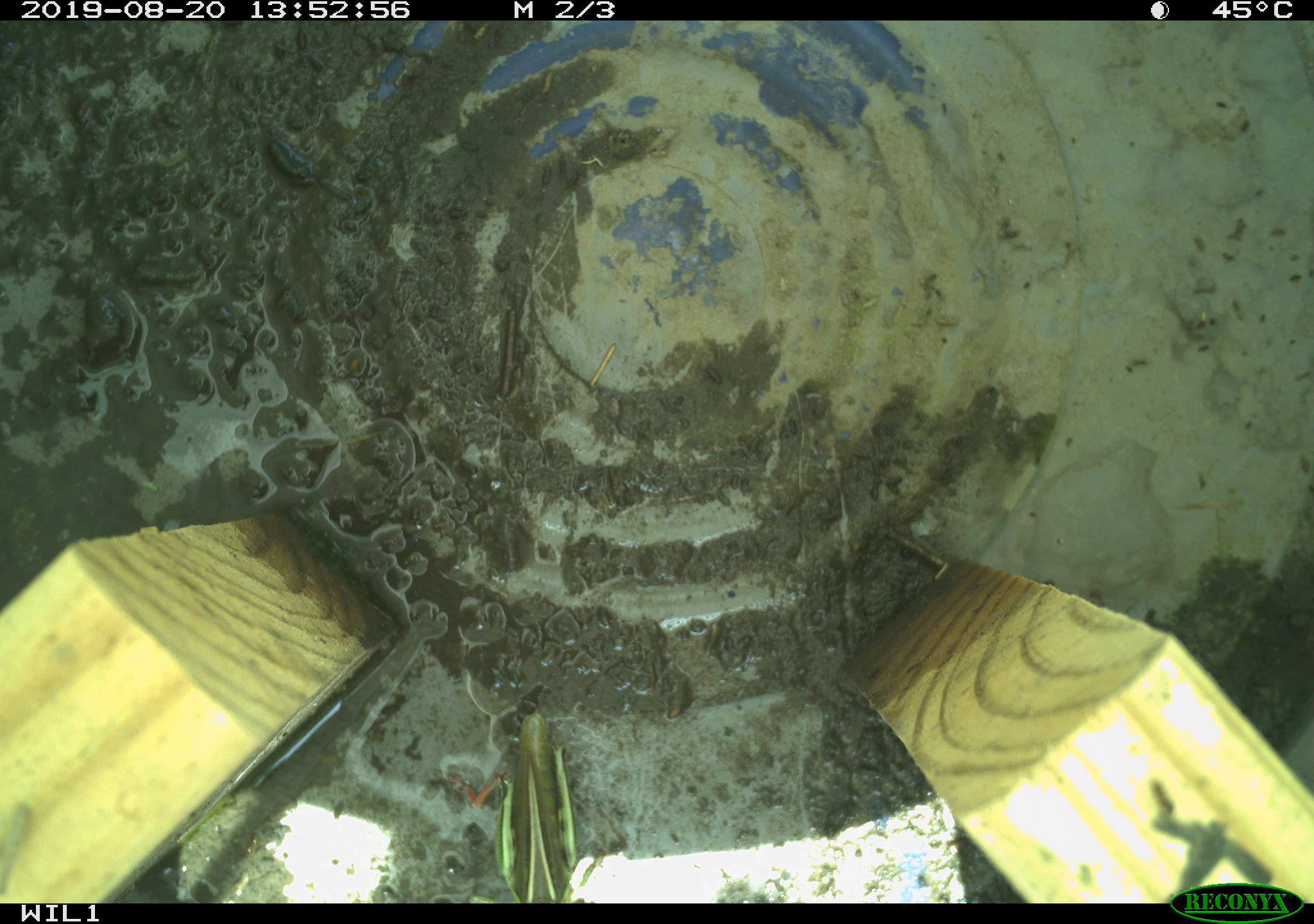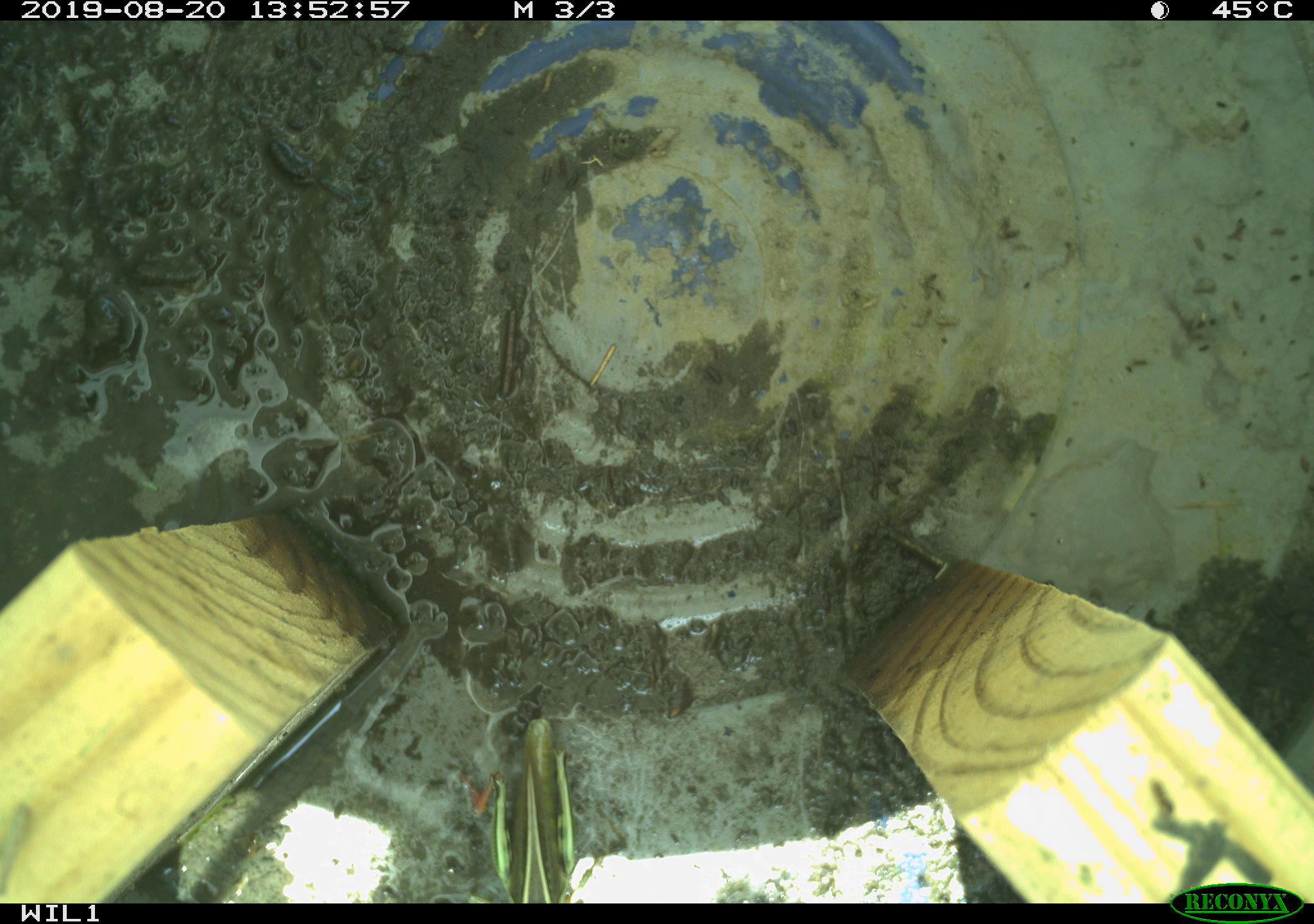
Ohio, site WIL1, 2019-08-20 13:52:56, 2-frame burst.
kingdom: Animalia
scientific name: Animalia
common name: animal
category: invertebrate